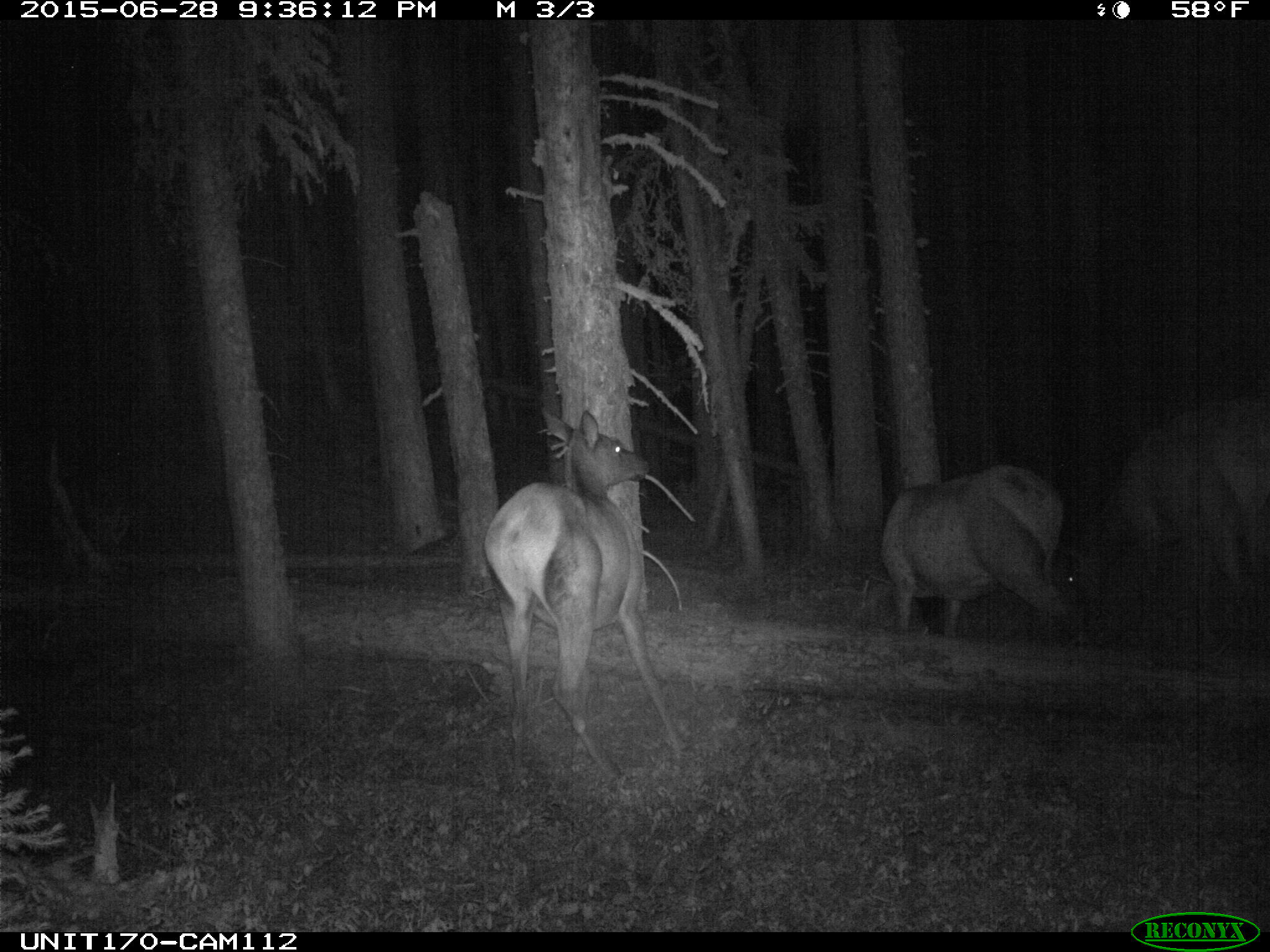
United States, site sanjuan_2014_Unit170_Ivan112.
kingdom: Animalia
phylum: Chordata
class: Mammalia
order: Artiodactyla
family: Cervidae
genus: Cervus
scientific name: Cervus elaphus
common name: red deer